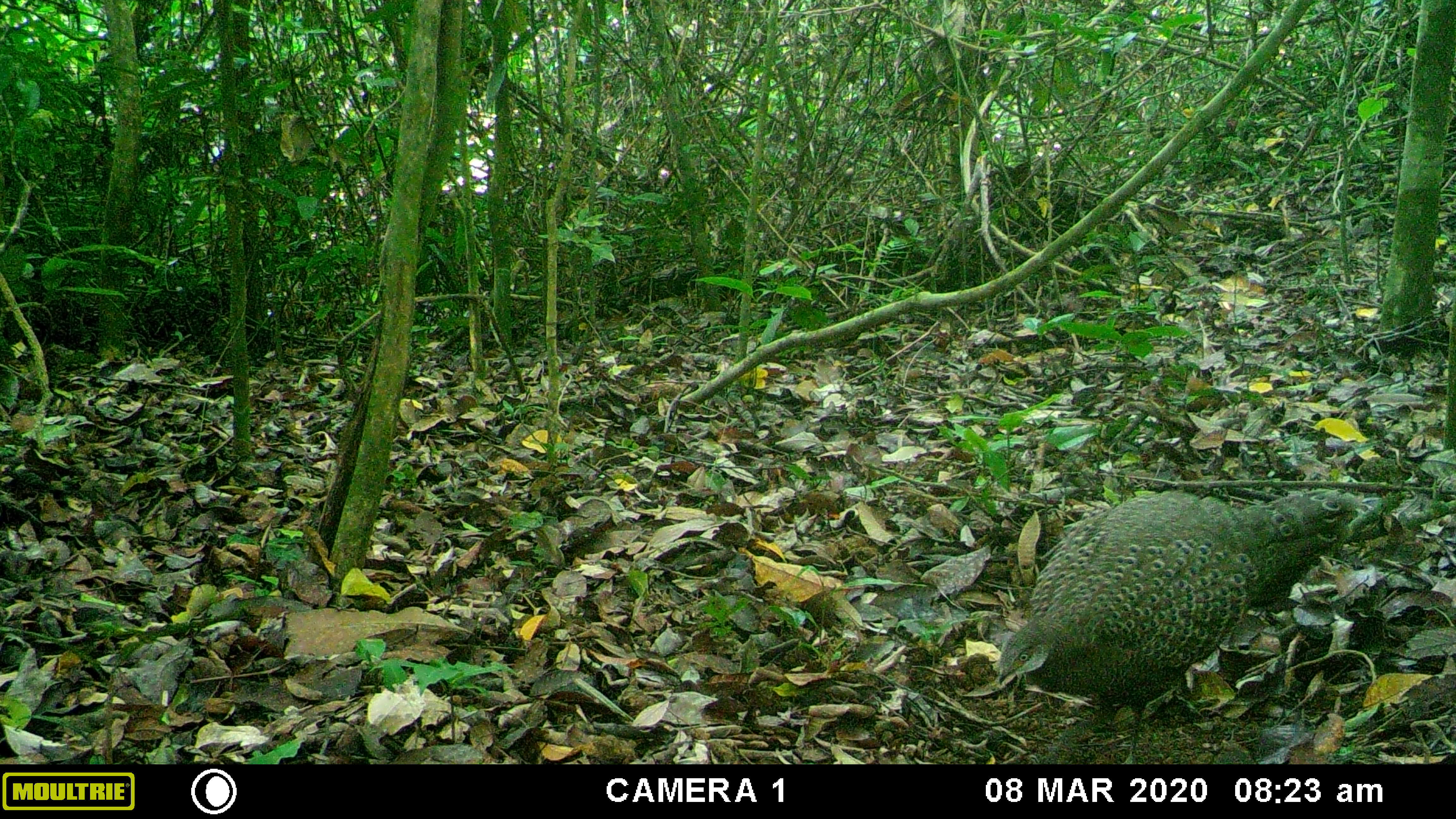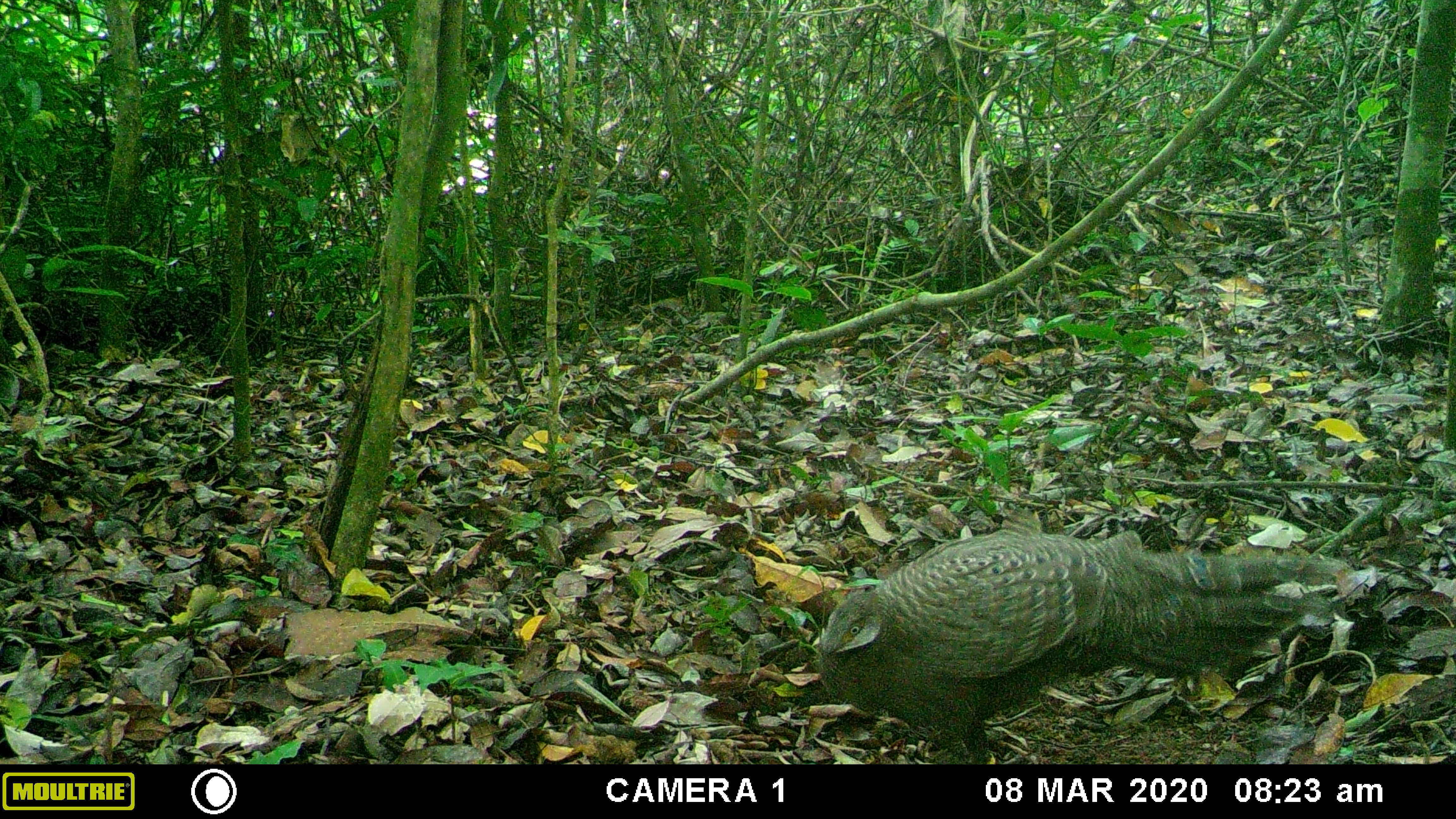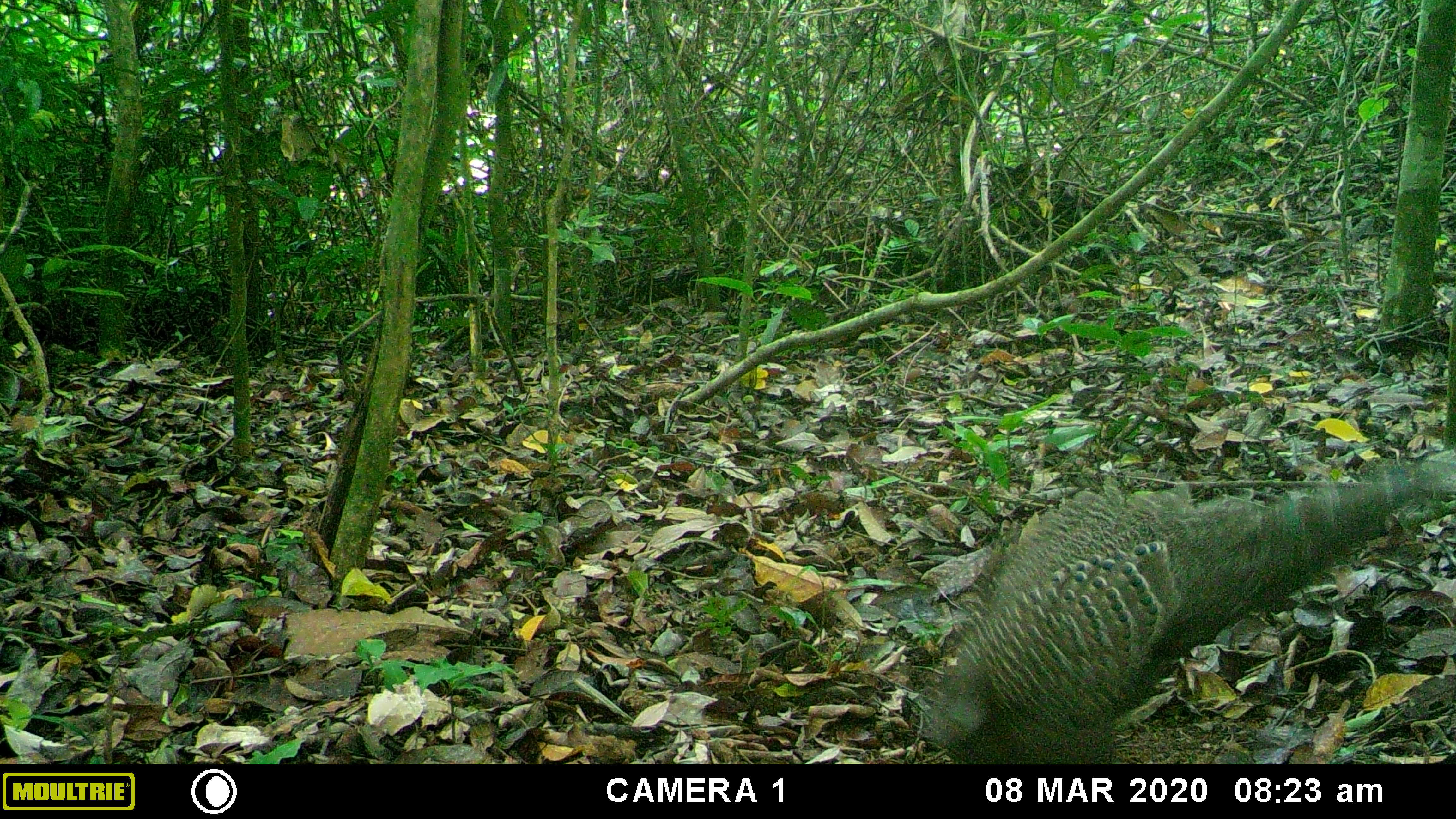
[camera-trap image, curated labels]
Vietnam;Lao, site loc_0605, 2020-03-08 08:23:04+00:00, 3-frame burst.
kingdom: Animalia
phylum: Chordata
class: Aves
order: Galliformes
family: Phasianidae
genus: Polyplectron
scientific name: Polyplectron bicalcaratum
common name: gray peacock-pheasant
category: grey peacock pheasant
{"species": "grey peacock pheasant (gray peacock-pheasant) (Polyplectron bicalcaratum)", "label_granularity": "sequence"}